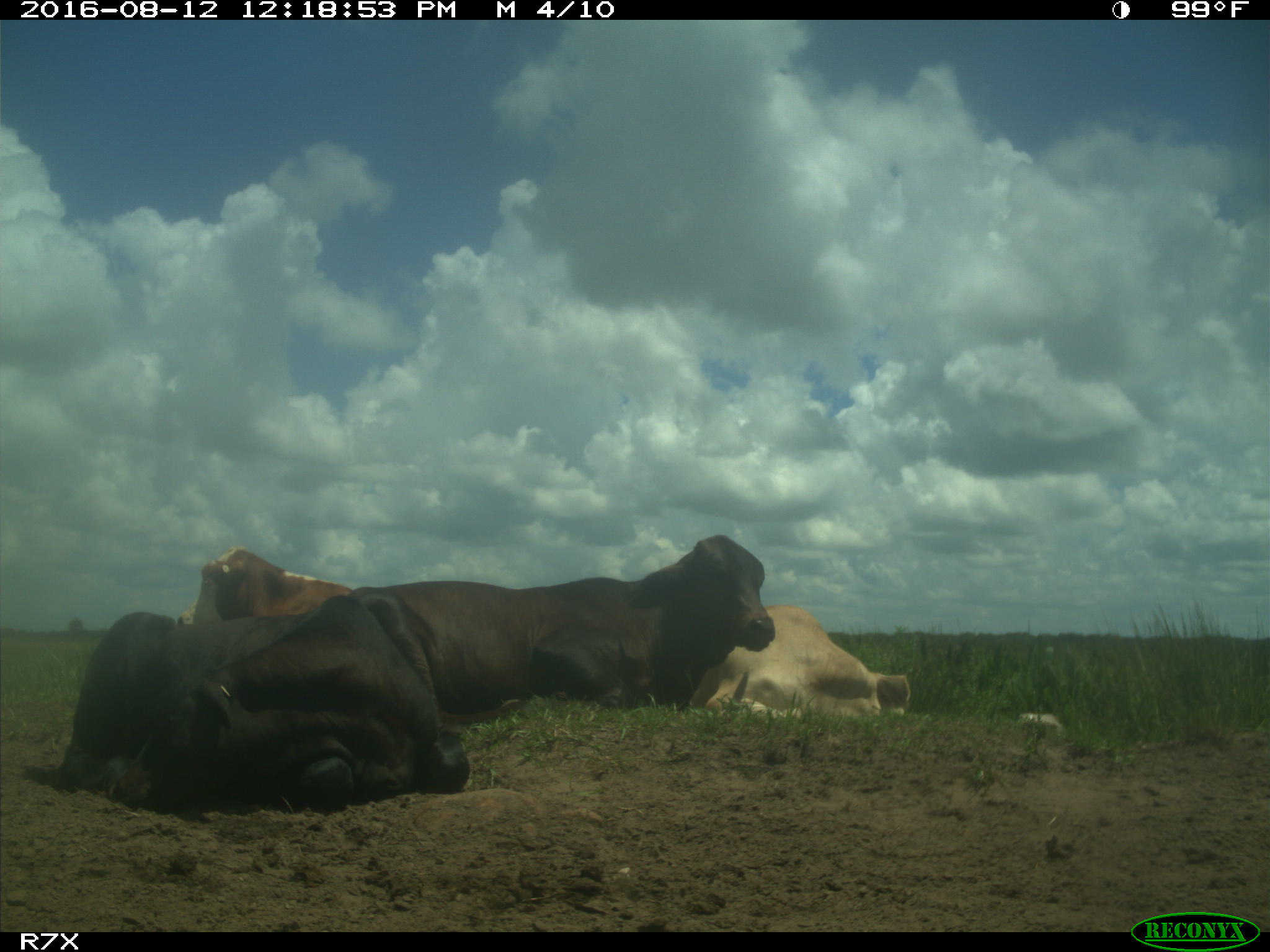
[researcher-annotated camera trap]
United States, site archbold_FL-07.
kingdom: Animalia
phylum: Chordata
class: Mammalia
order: Artiodactyla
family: Bovidae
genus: Bos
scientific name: Bos taurus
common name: domestic cow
Bos taurus (domestic cow).